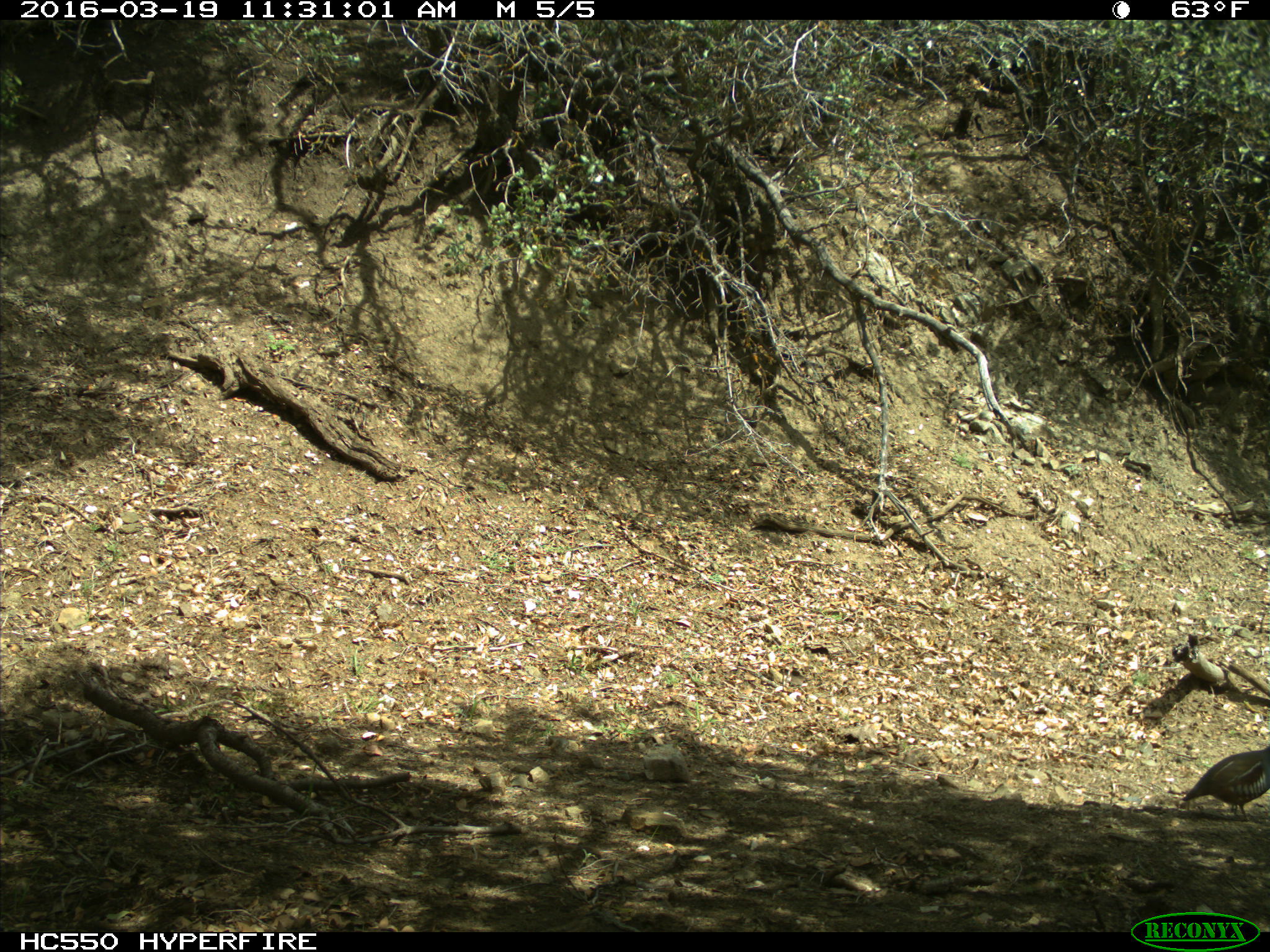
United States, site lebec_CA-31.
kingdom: Animalia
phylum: Chordata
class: Aves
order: Galliformes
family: Odontophoridae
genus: Callipepla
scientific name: Callipepla californica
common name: california quail